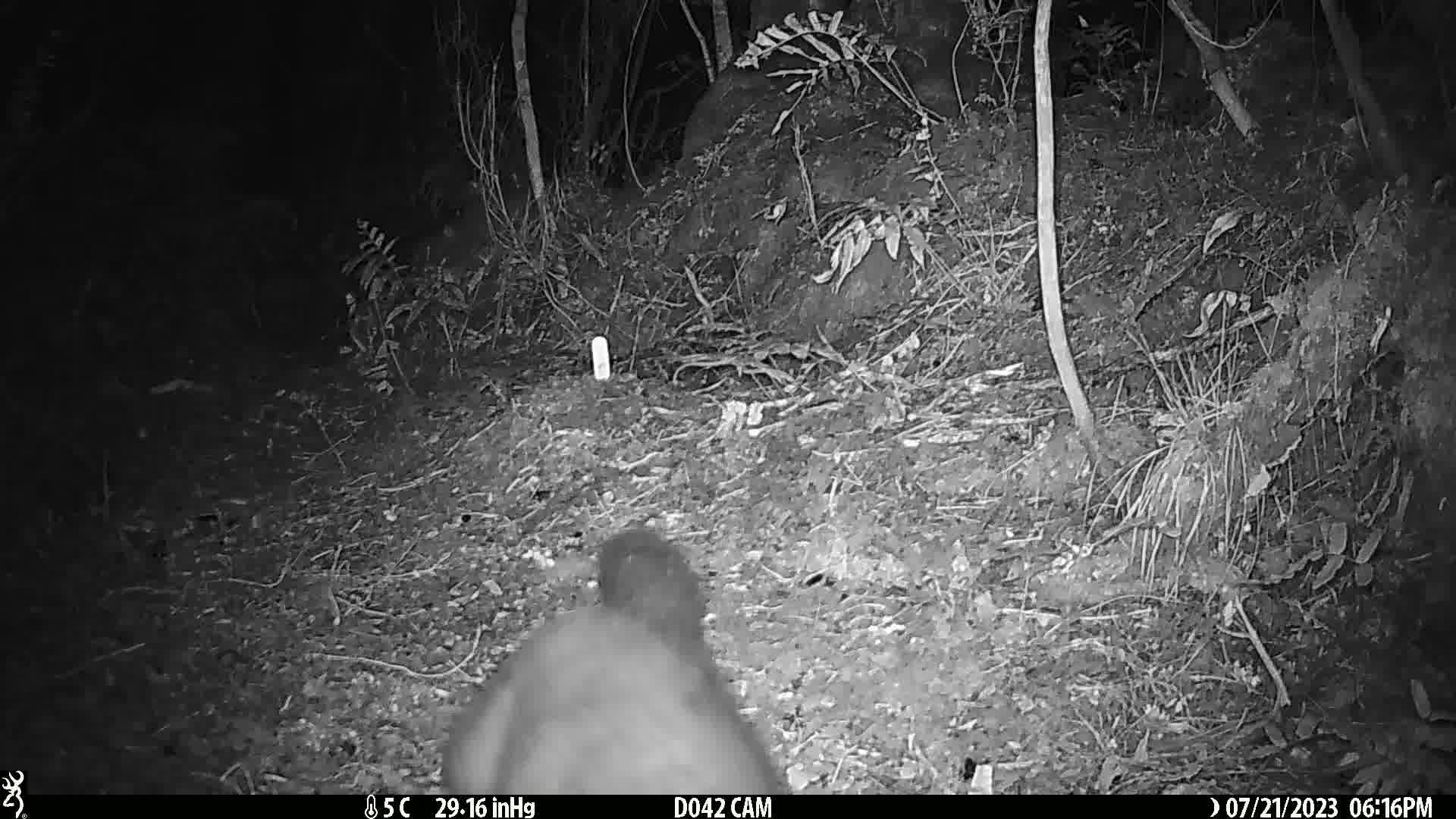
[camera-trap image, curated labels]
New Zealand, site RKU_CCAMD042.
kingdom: Animalia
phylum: Chordata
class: Mammalia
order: Diprotodontia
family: Phalangeridae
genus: Trichosurus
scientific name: Trichosurus vulpecula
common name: common brushtail possum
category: possum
Possum (common brushtail possum) (Trichosurus vulpecula).